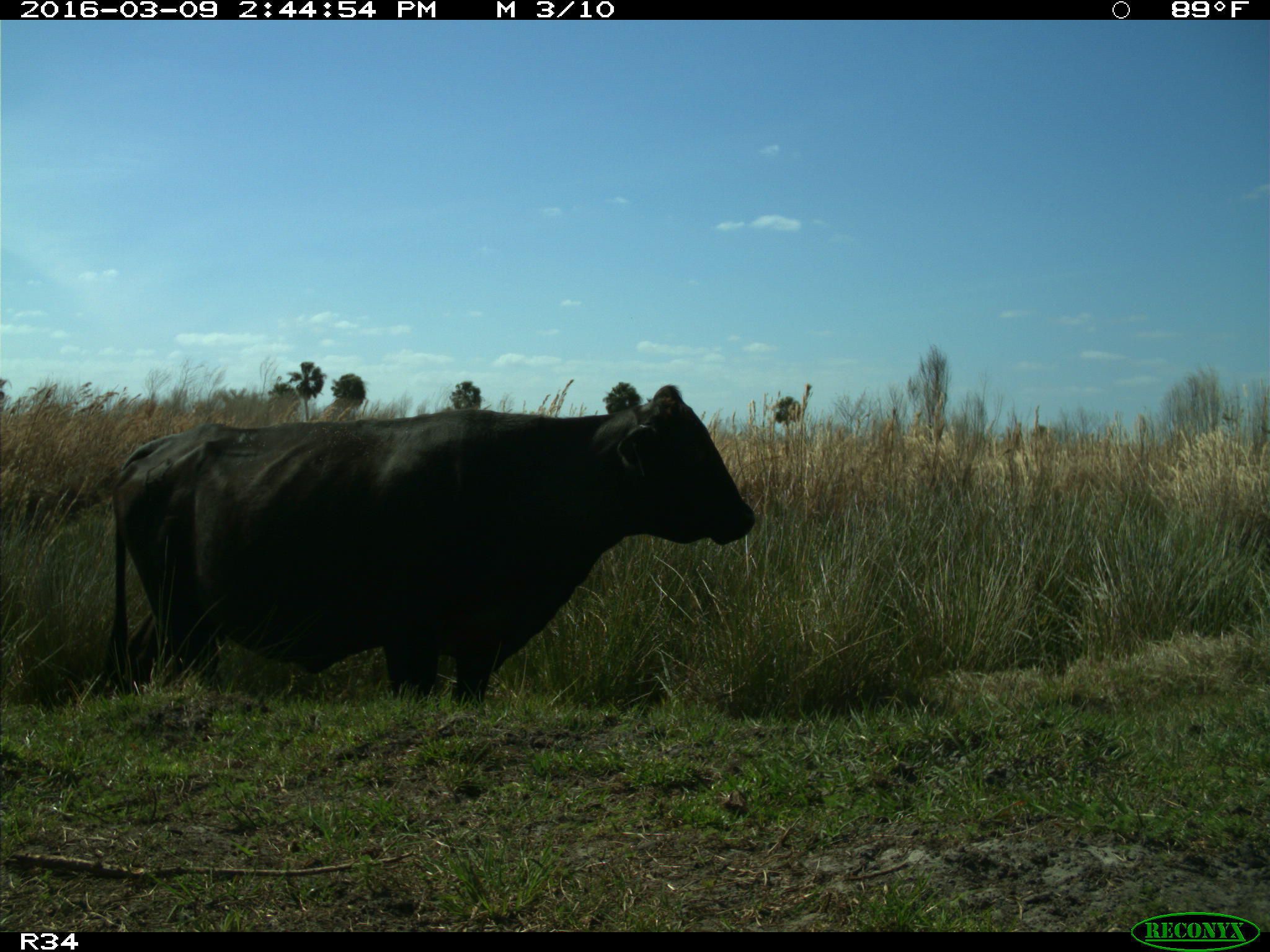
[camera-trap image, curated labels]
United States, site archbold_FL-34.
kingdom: Animalia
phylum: Chordata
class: Mammalia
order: Artiodactyla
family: Bovidae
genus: Bos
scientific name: Bos taurus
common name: domestic cow